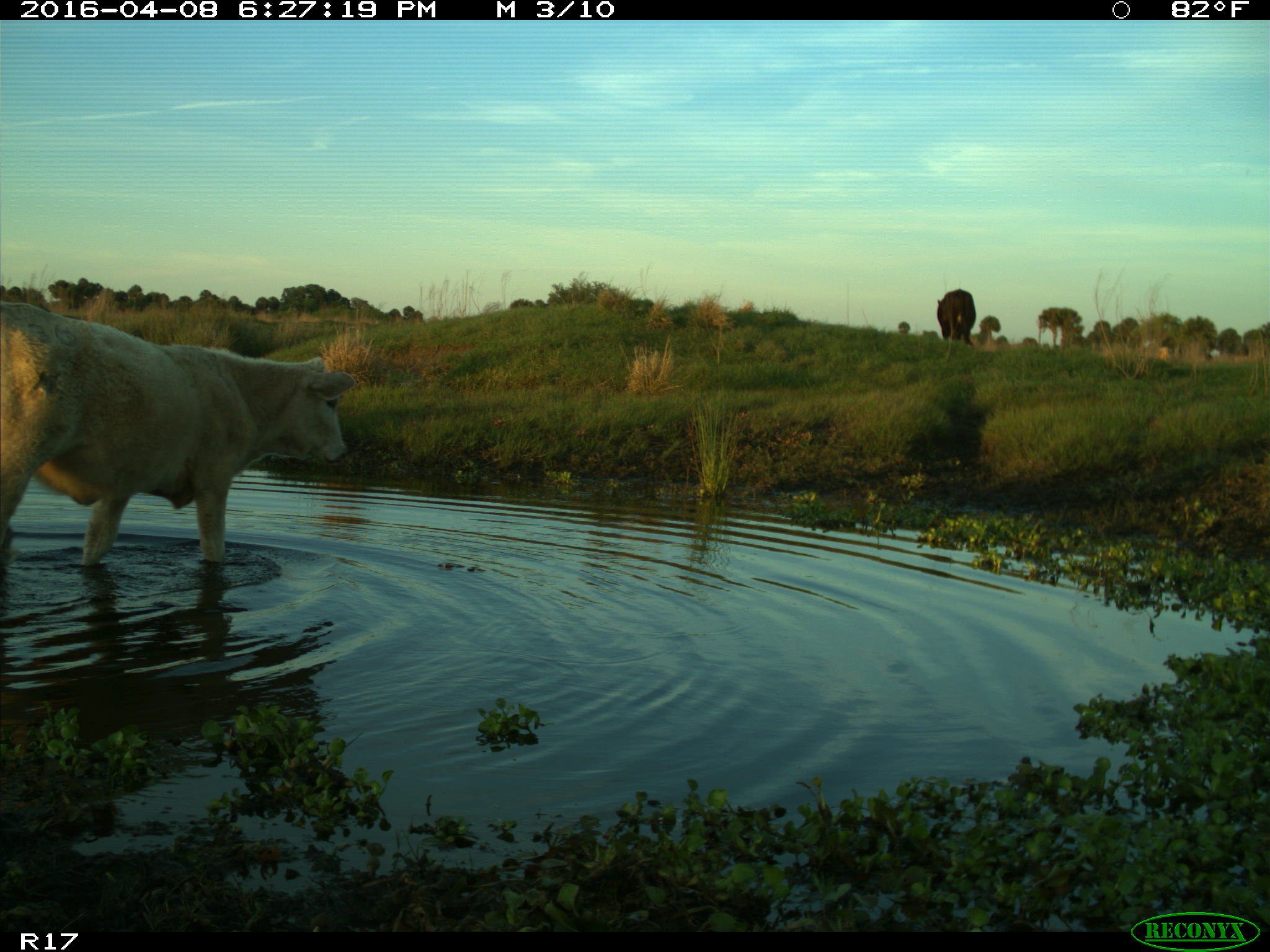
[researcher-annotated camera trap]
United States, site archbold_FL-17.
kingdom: Animalia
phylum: Chordata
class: Mammalia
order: Artiodactyla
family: Bovidae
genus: Bos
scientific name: Bos taurus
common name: domestic cow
Bos taurus (domestic cow).